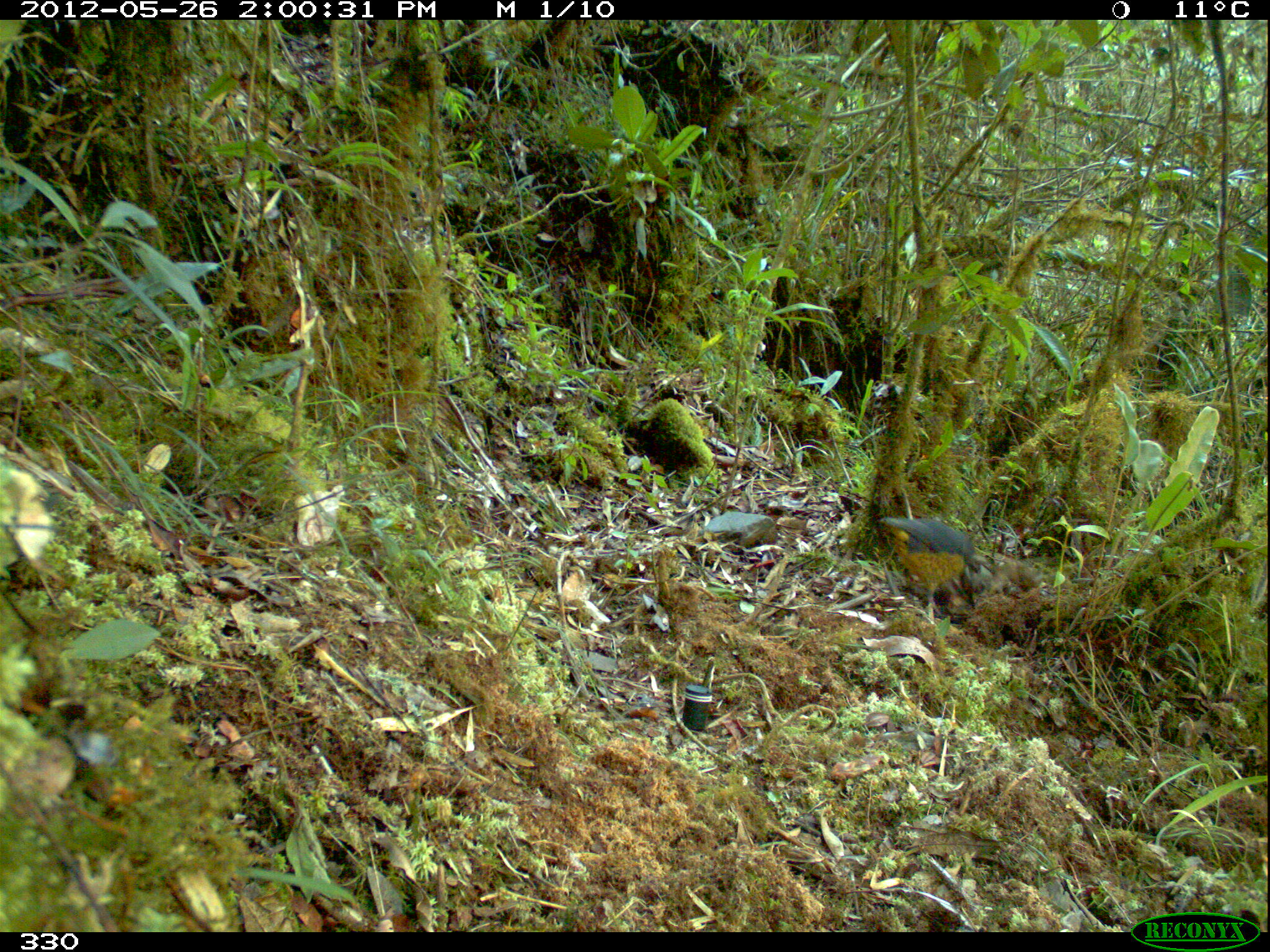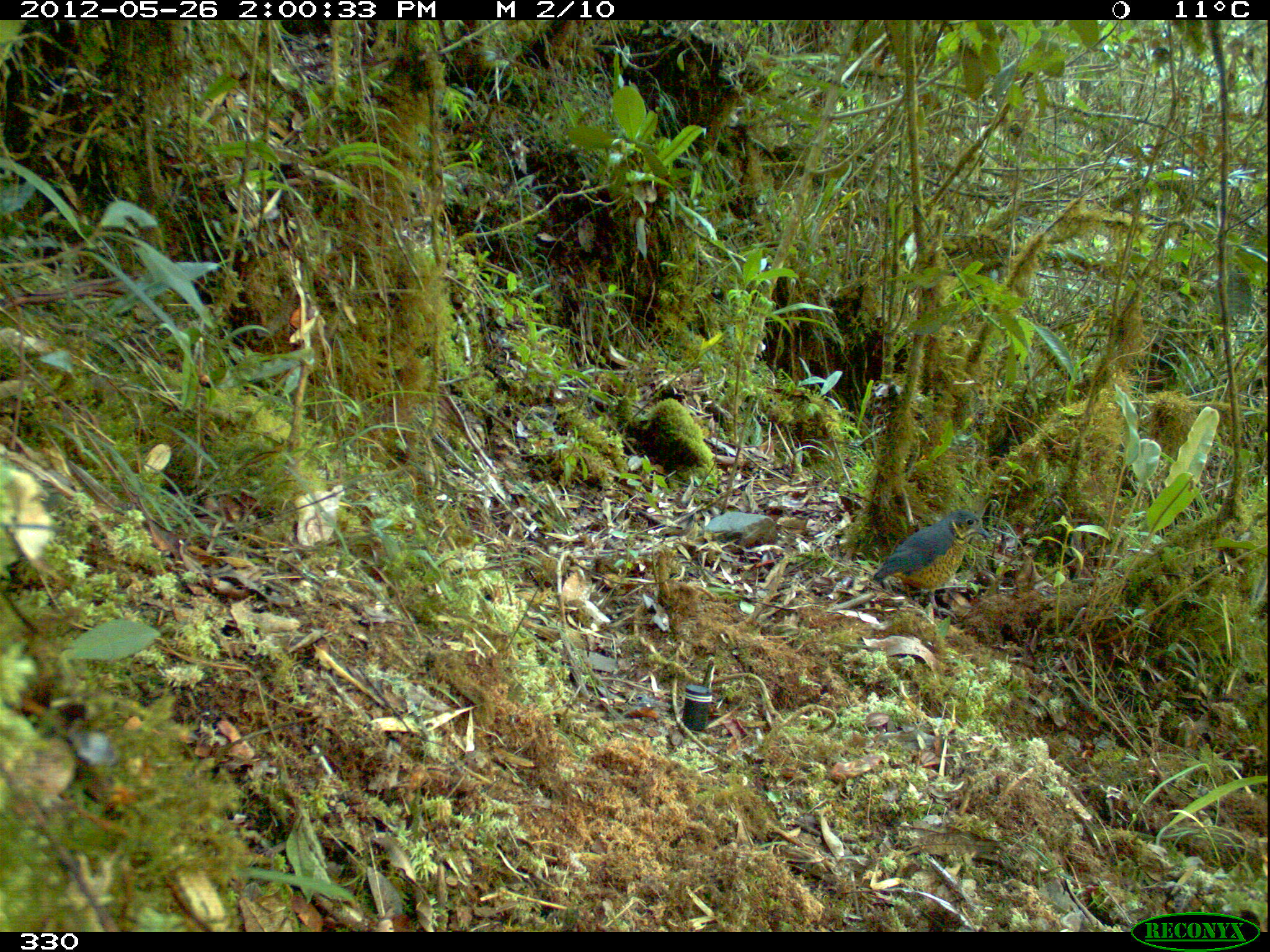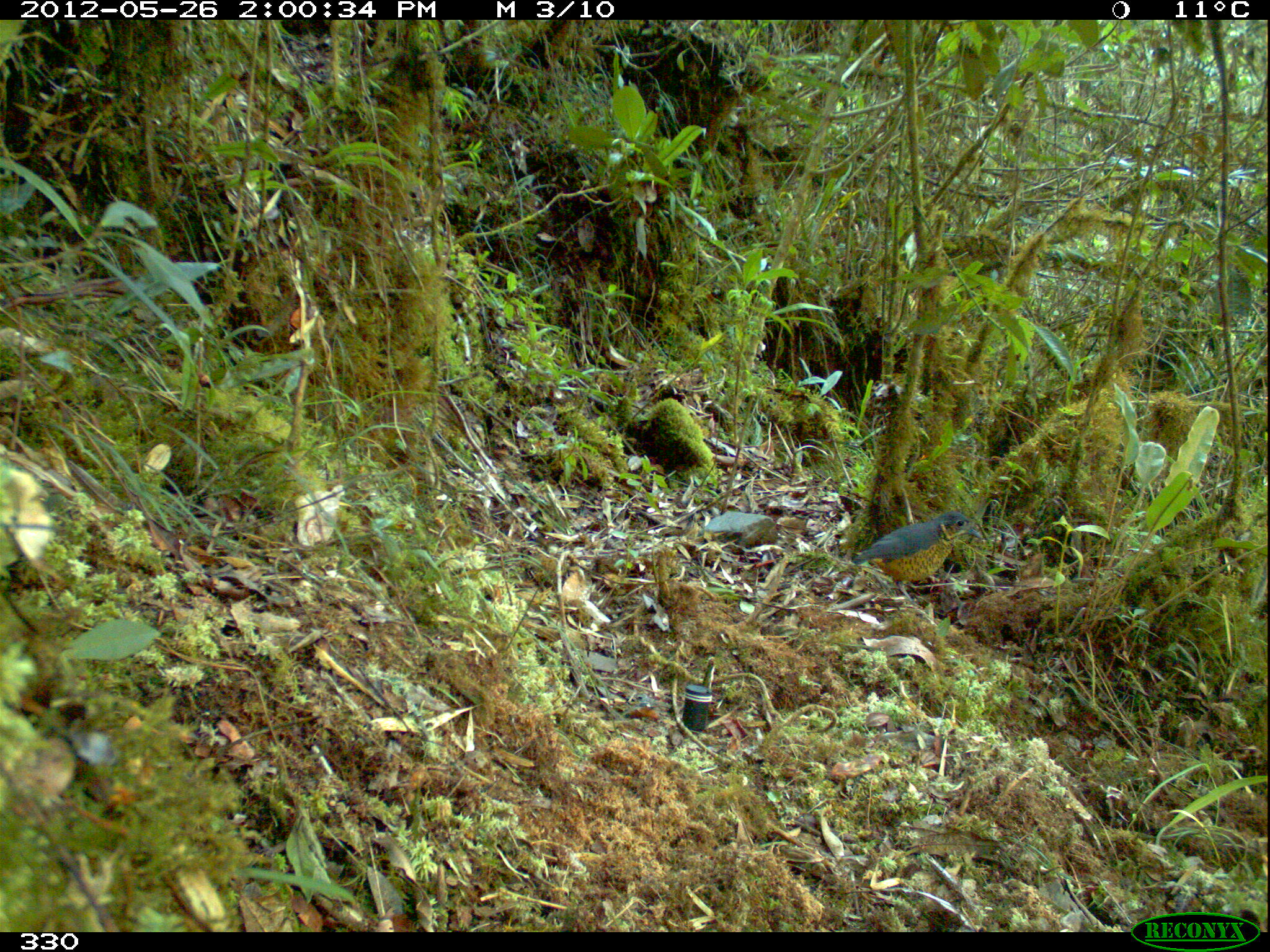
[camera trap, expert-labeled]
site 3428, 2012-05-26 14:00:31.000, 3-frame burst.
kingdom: Animalia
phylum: Chordata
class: Aves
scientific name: Aves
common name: bird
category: unknown bird